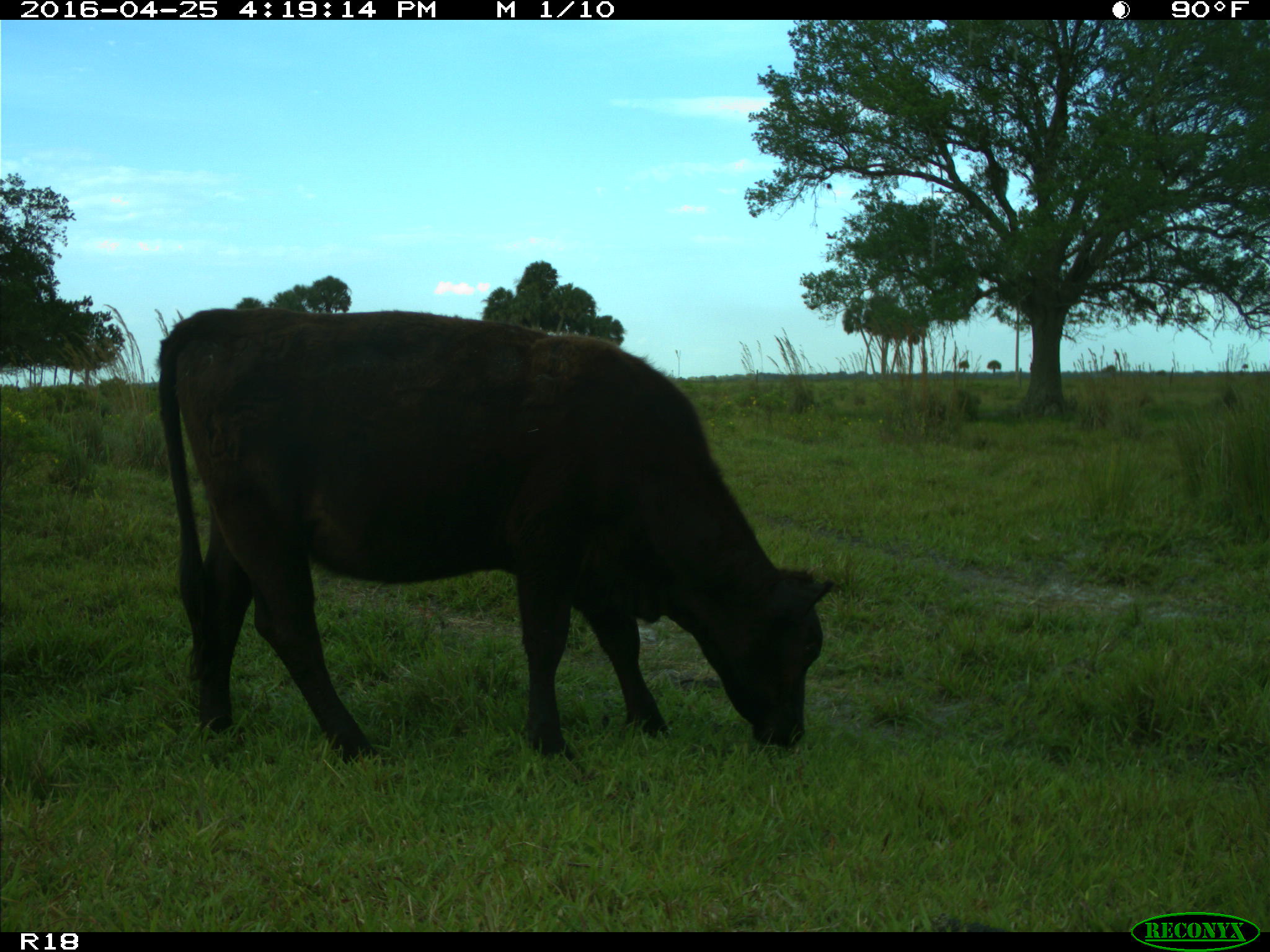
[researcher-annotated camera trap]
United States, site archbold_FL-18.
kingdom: Animalia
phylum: Chordata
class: Mammalia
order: Artiodactyla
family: Bovidae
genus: Bos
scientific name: Bos taurus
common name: domestic cow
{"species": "Bos taurus (domestic cow)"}